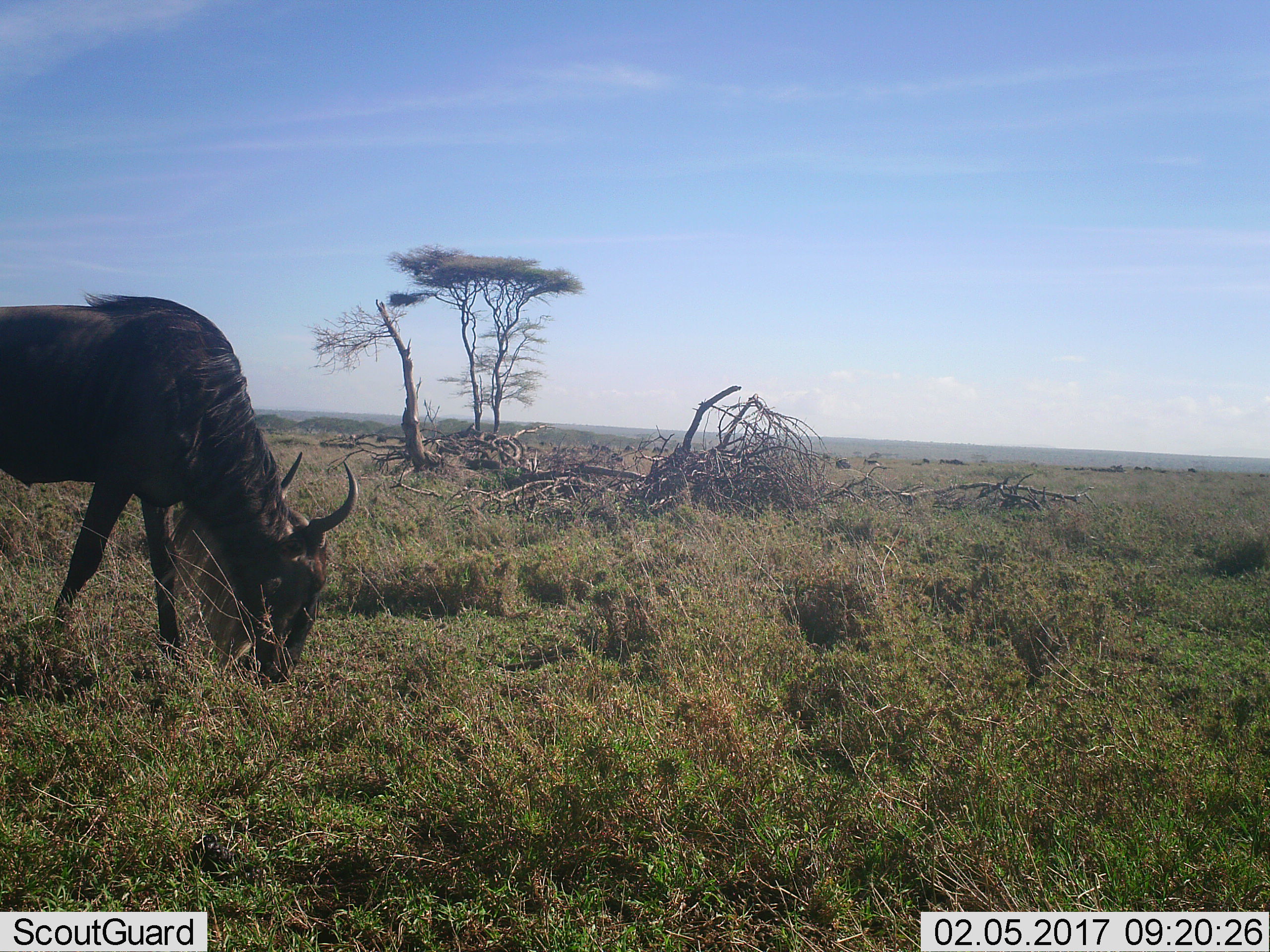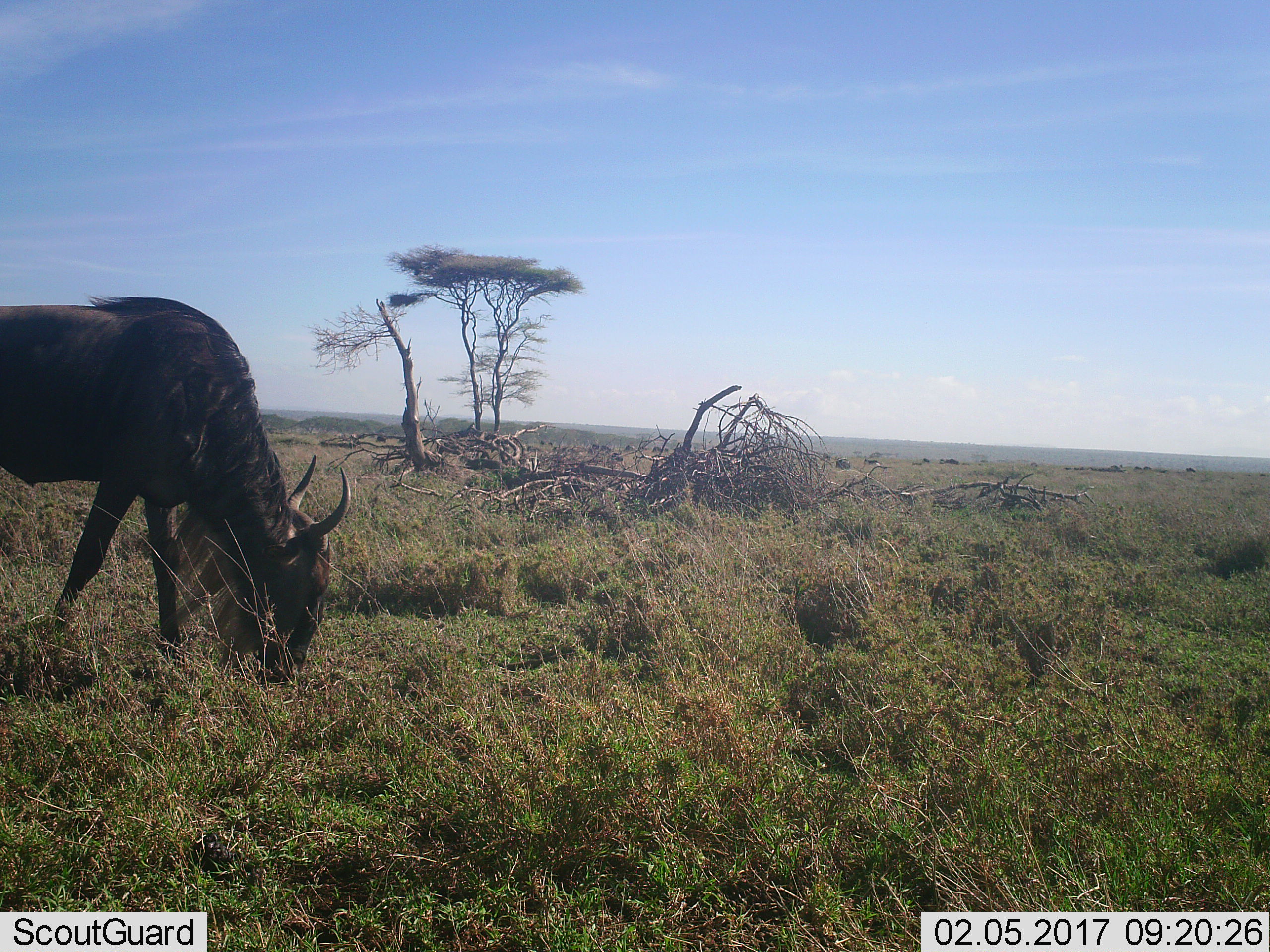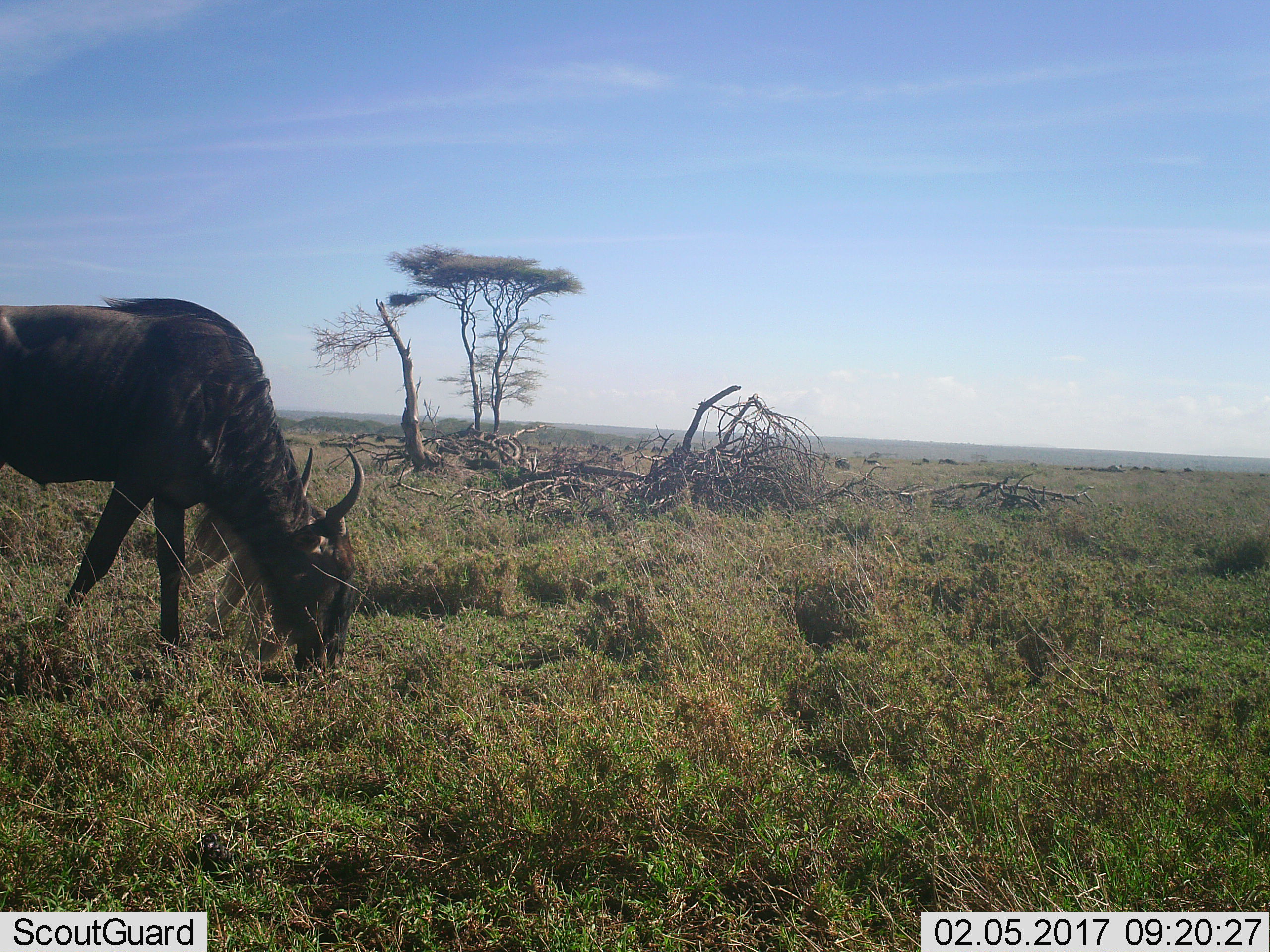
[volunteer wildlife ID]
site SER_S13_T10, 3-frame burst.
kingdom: Animalia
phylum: Chordata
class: Mammalia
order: Artiodactyla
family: Bovidae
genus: Connochaetes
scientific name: Connochaetes taurinus taurinus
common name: blue wildebeest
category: wildebeestblue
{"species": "wildebeestblue (blue wildebeest) (Connochaetes taurinus taurinus)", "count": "1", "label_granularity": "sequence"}